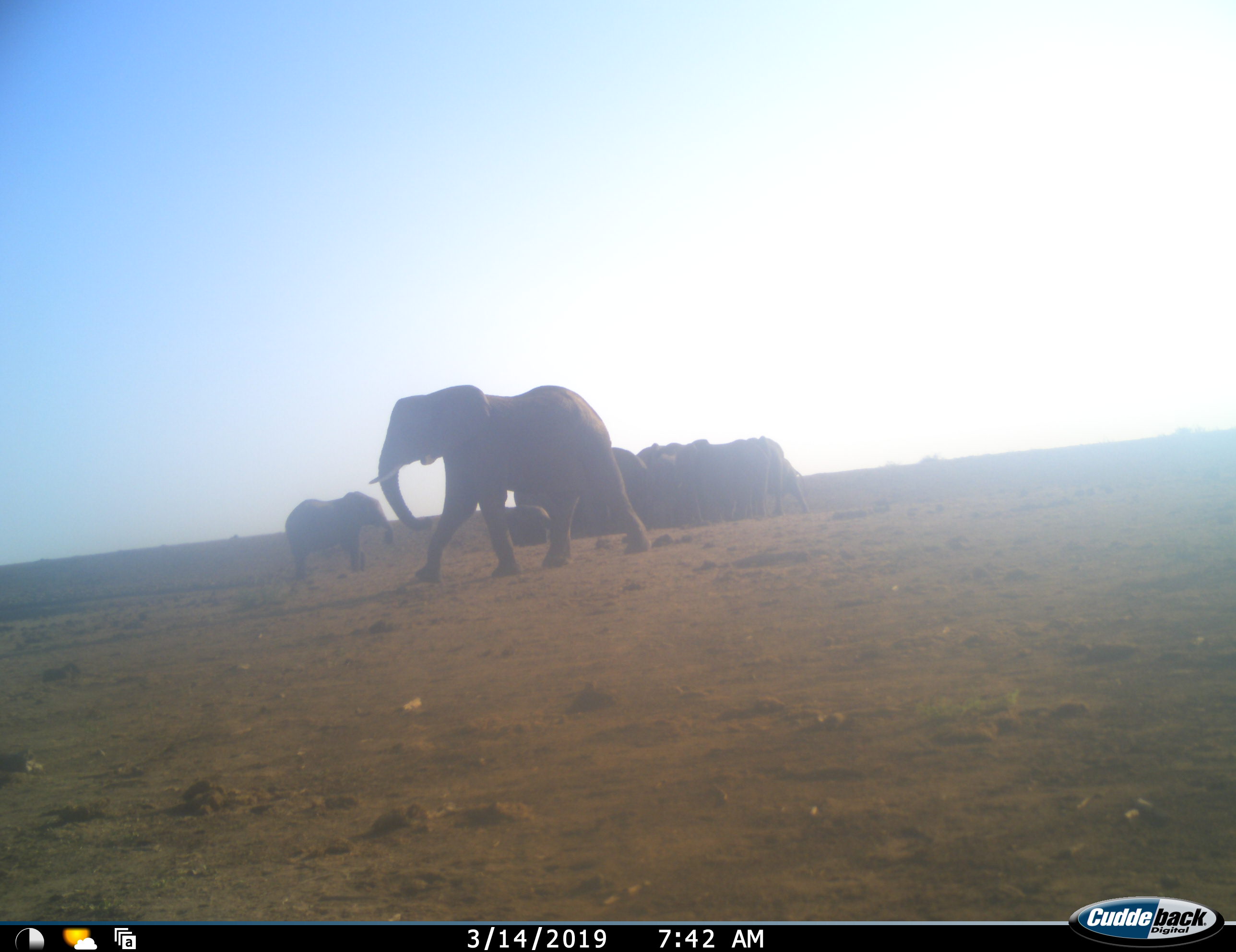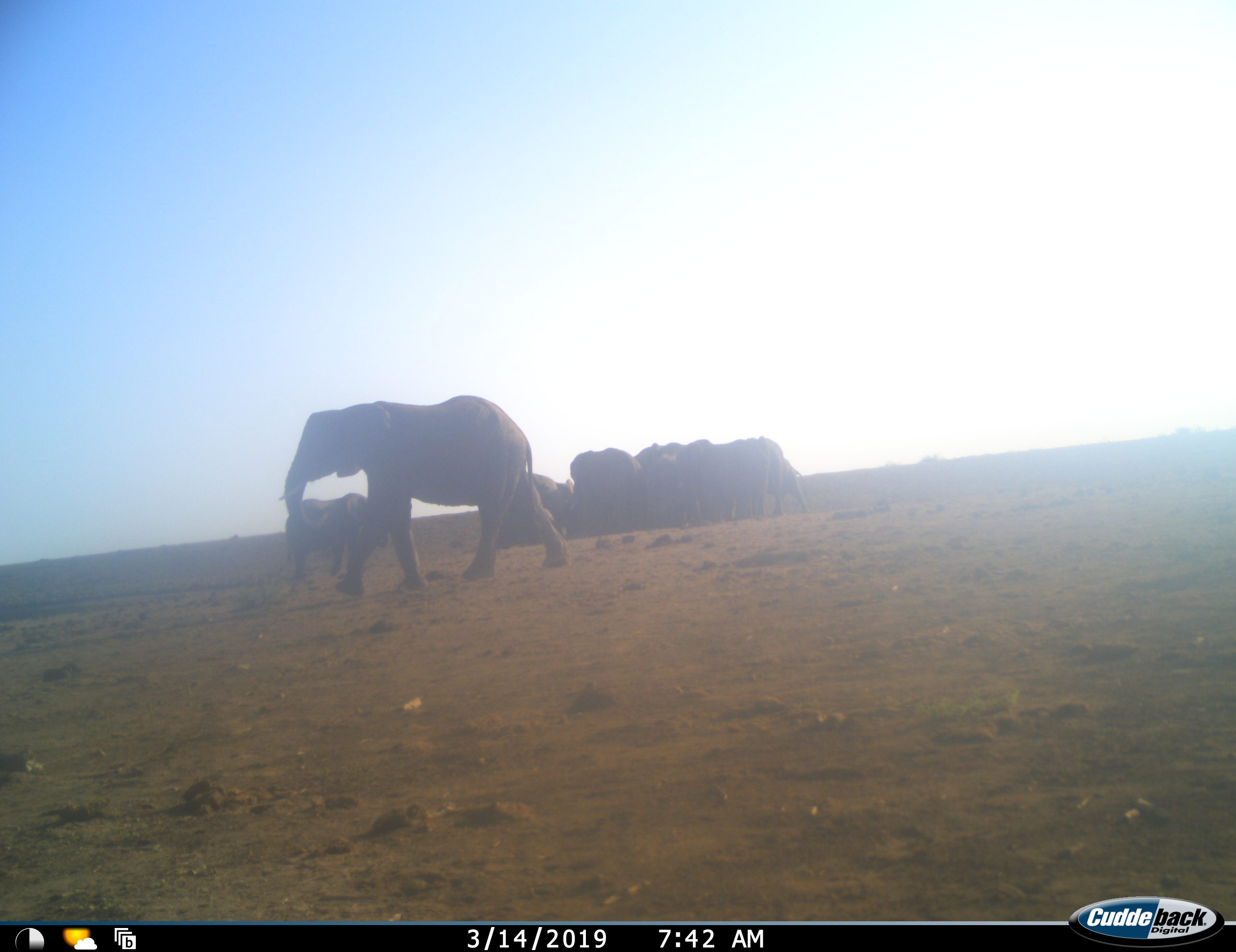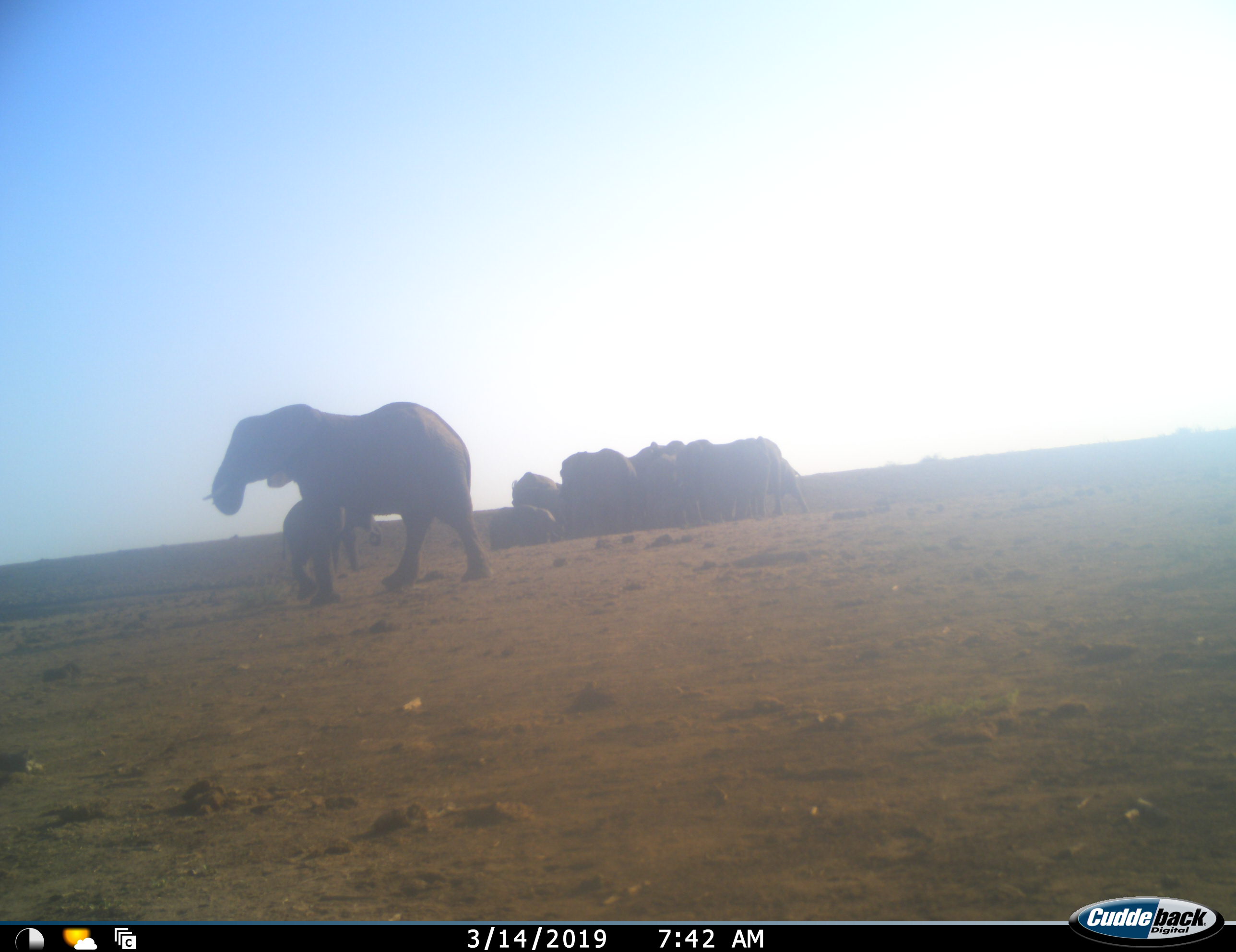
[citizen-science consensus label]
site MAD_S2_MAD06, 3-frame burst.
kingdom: Animalia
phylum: Chordata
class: Mammalia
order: Proboscidea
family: Elephantidae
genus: Loxodonta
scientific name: Loxodonta africana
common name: african bush elephant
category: elephant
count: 11-50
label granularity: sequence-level